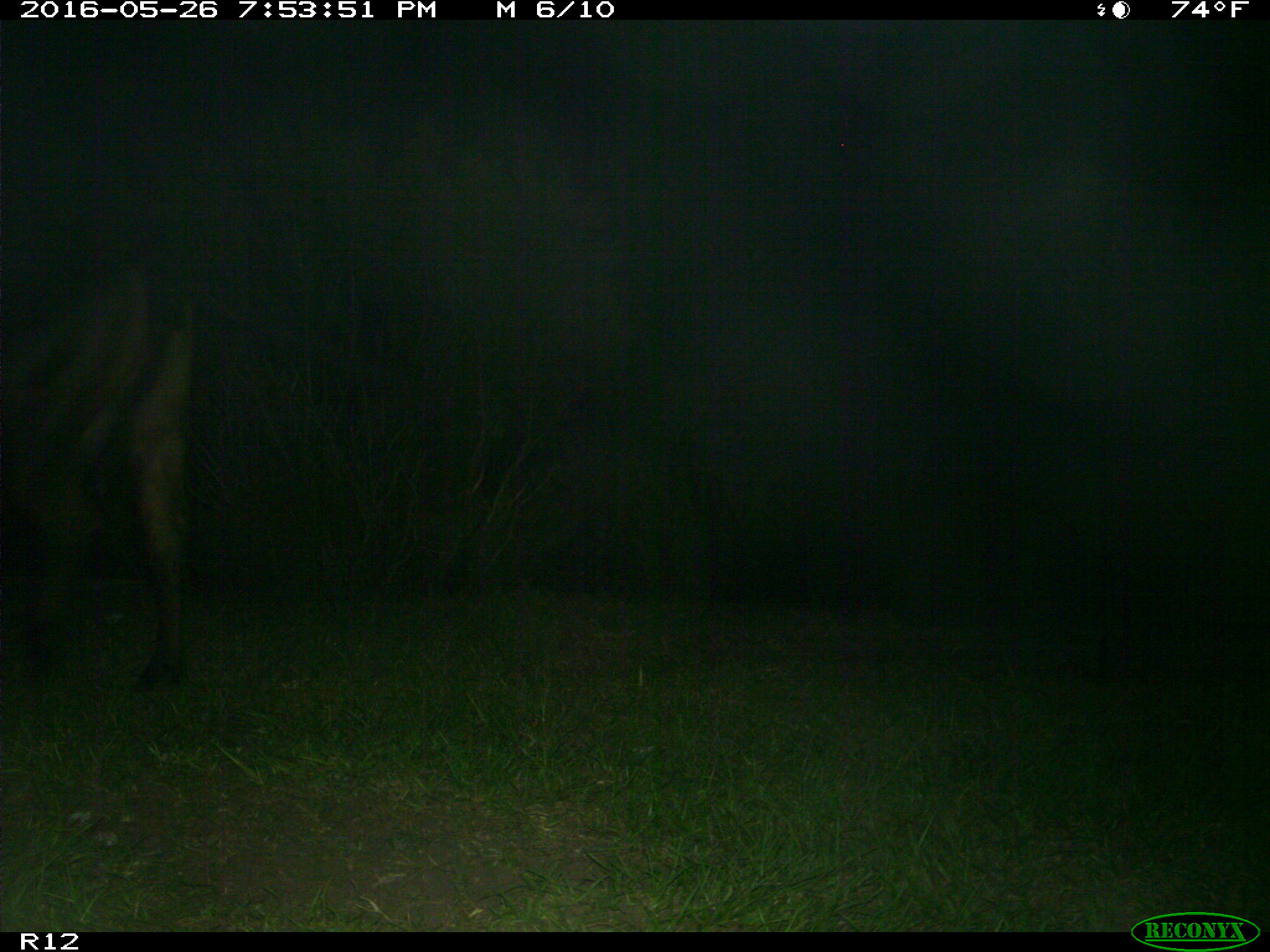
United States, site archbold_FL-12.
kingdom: Animalia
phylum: Chordata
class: Mammalia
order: Artiodactyla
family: Bovidae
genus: Bos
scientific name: Bos taurus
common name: domestic cow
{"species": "Bos taurus (domestic cow)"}